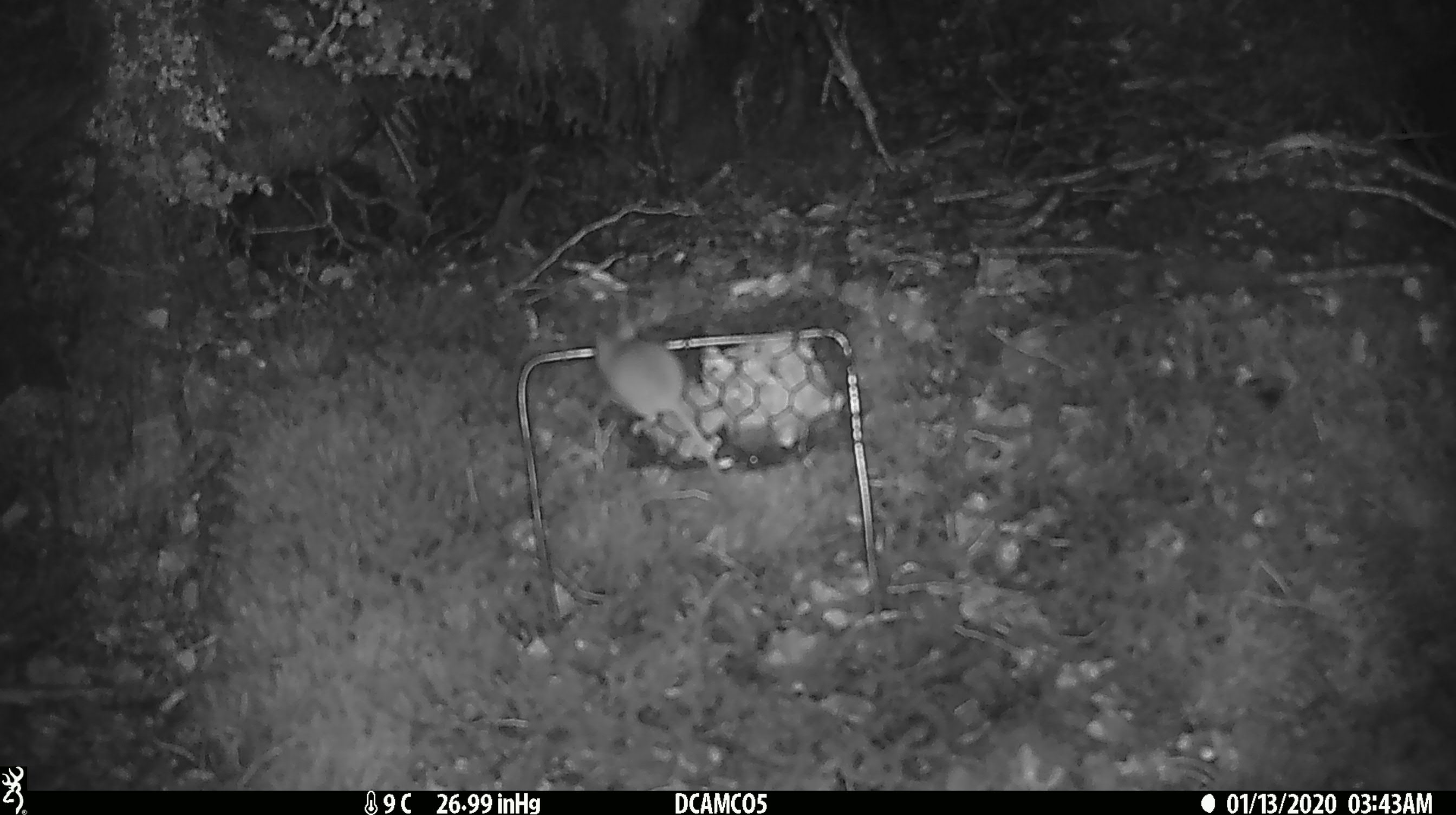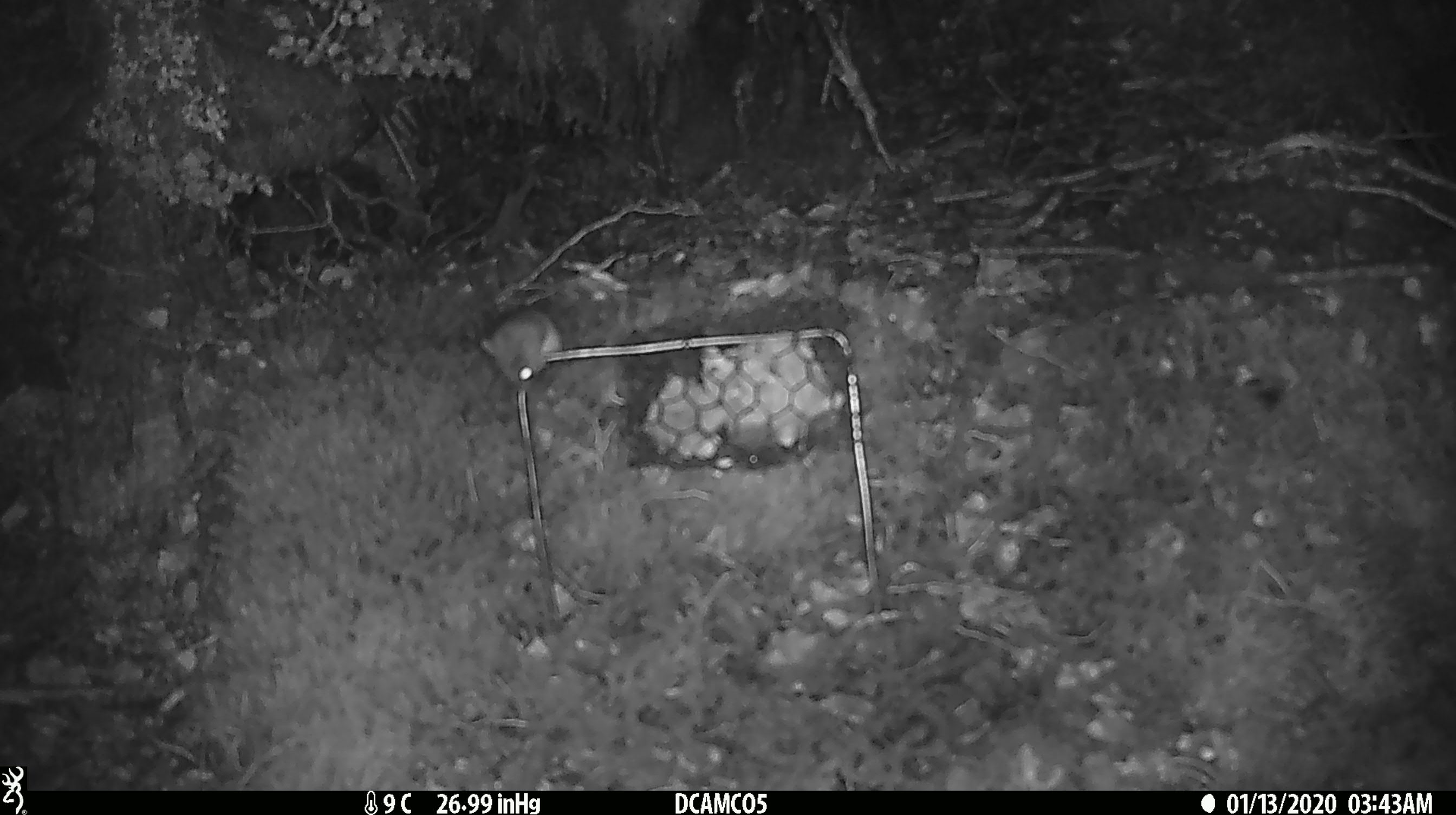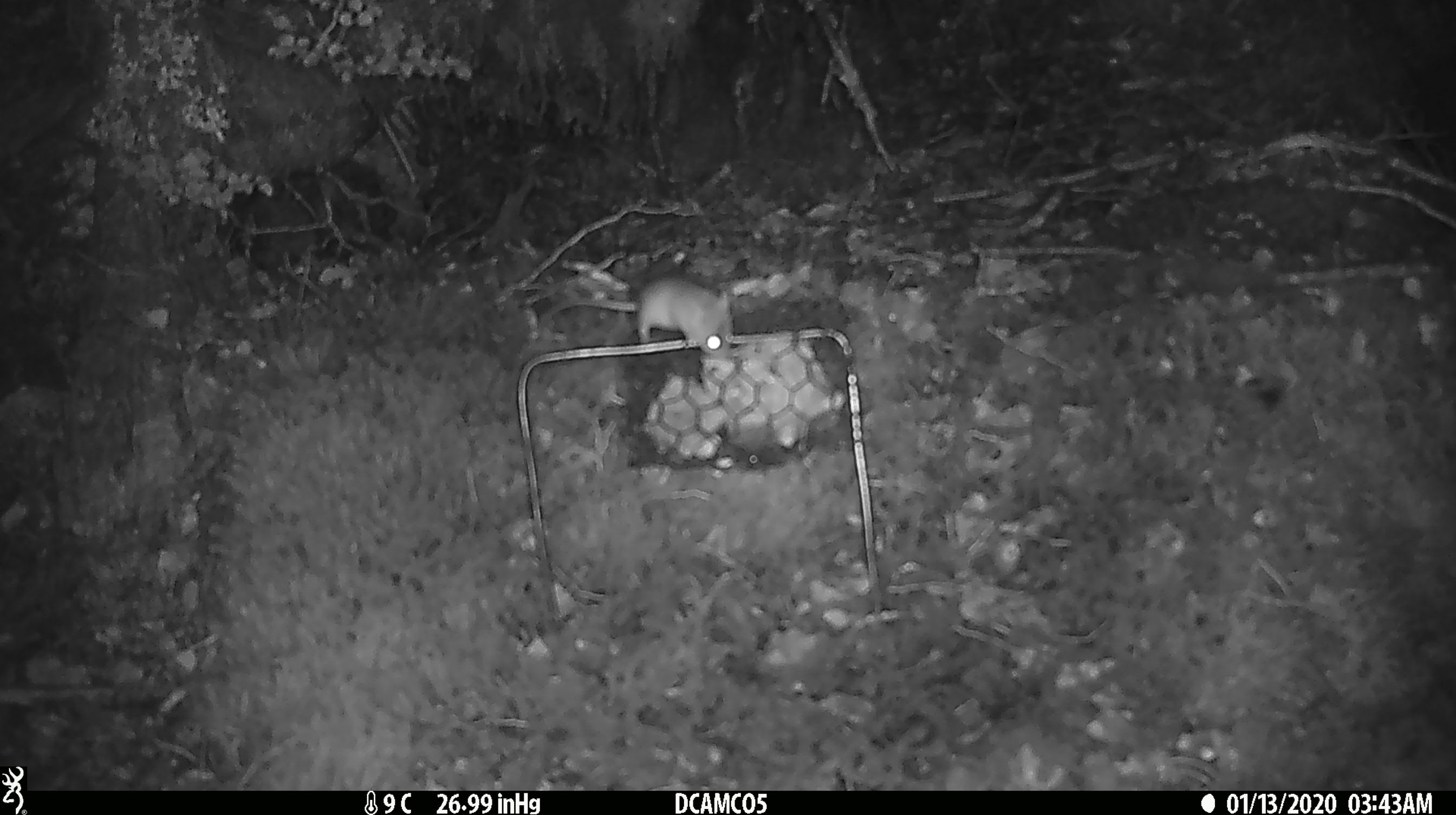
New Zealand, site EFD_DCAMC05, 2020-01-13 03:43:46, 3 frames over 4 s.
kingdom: Animalia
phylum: Chordata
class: Mammalia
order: Rodentia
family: Muridae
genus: Mus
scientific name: Mus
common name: mouse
Mouse (Mus).